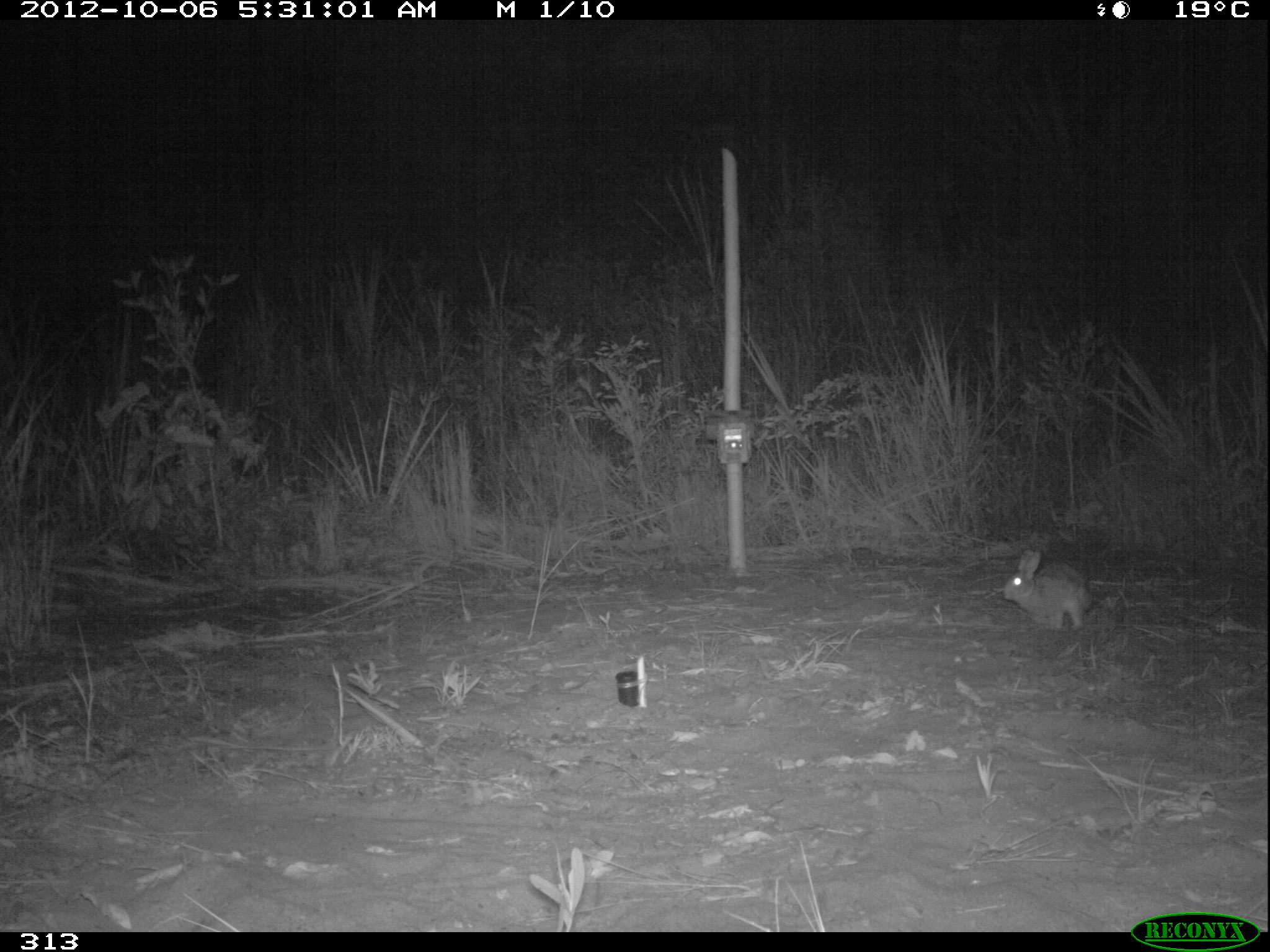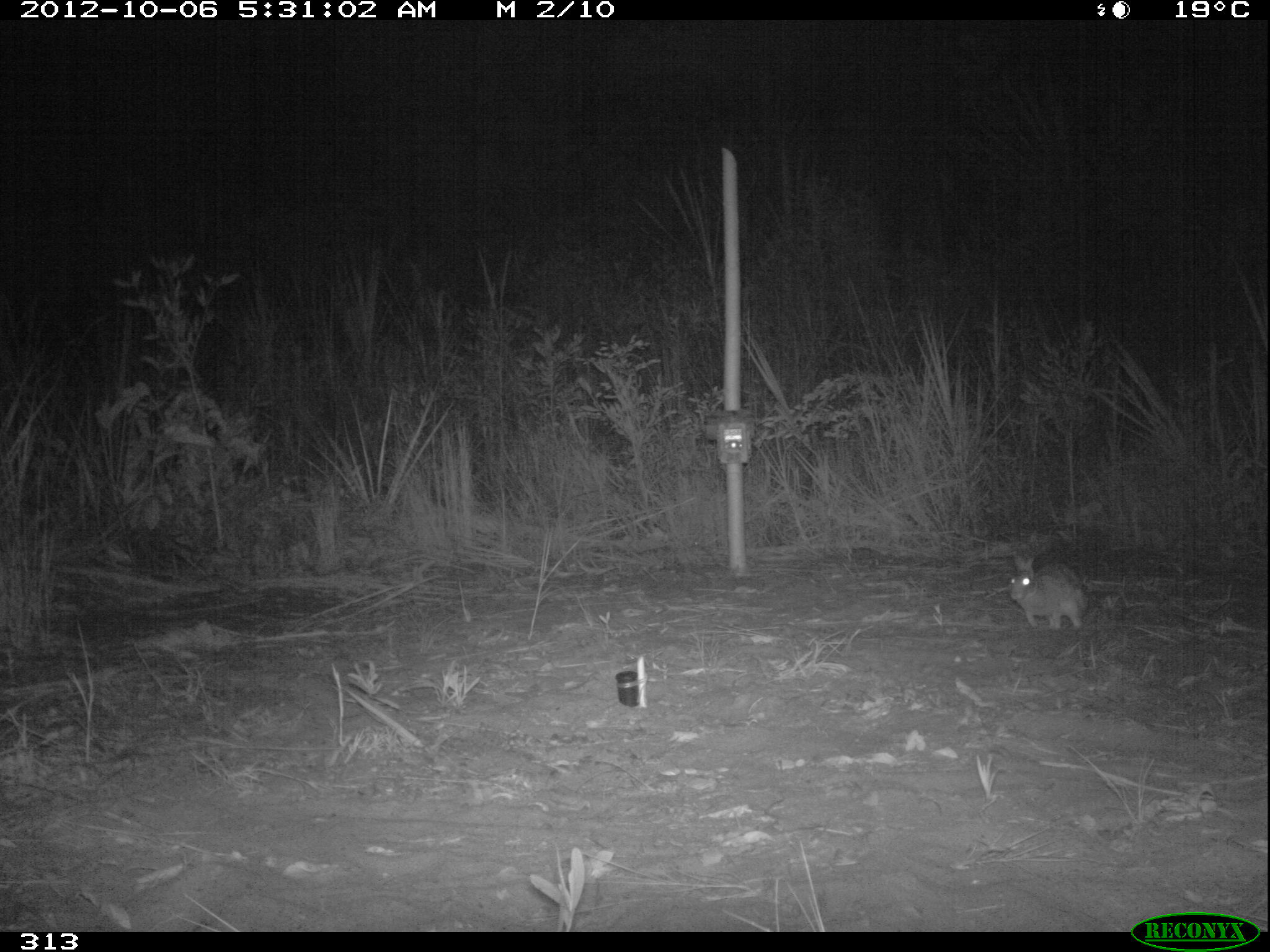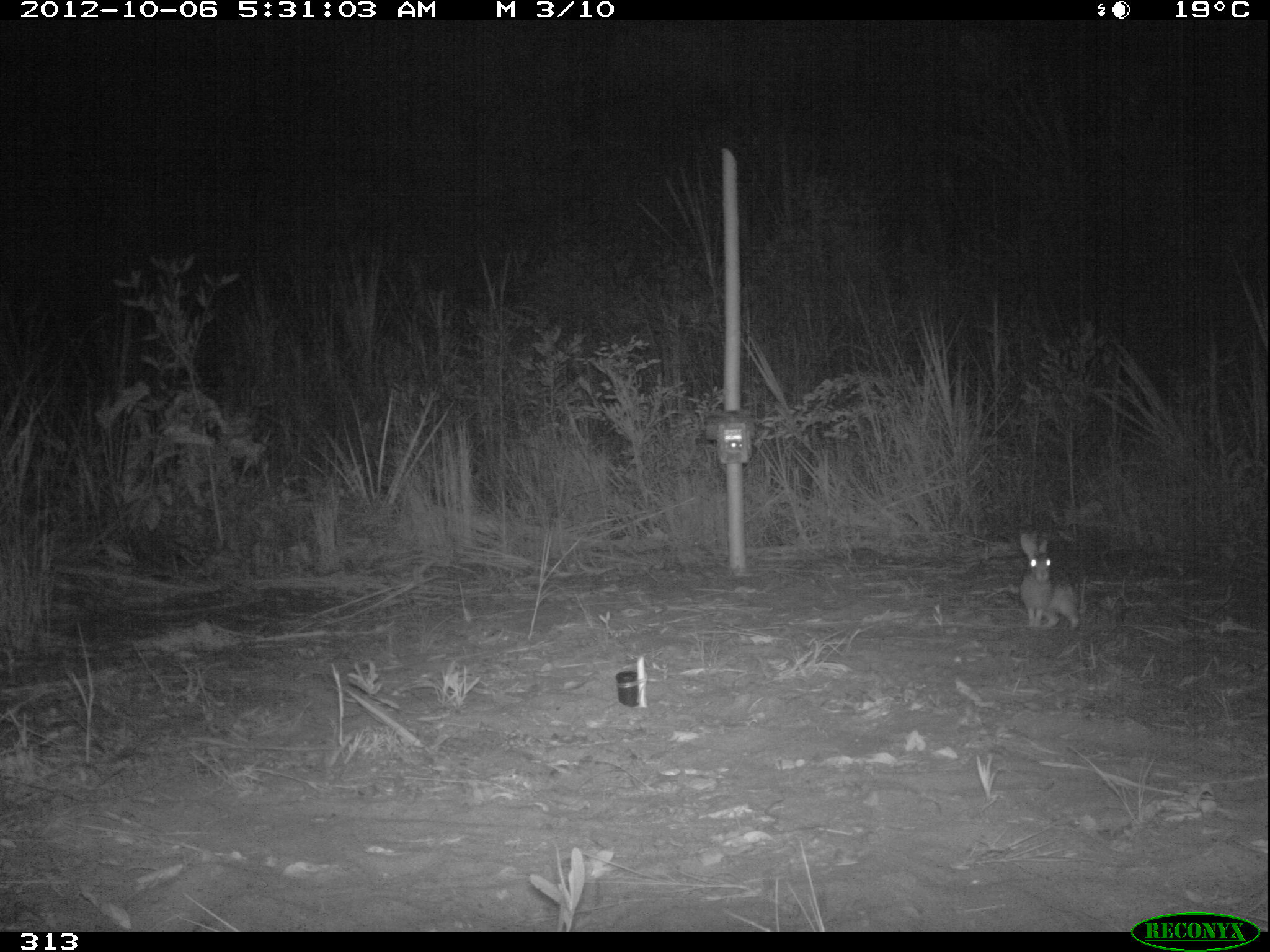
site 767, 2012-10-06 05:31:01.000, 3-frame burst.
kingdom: Animalia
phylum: Chordata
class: Mammalia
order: Lagomorpha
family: Leporidae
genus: Sylvilagus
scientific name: Sylvilagus brasiliensis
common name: tapeti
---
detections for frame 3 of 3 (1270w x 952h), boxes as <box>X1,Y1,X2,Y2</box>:
sylvilagus brasiliensis: <box>1020,531,1080,631</box>